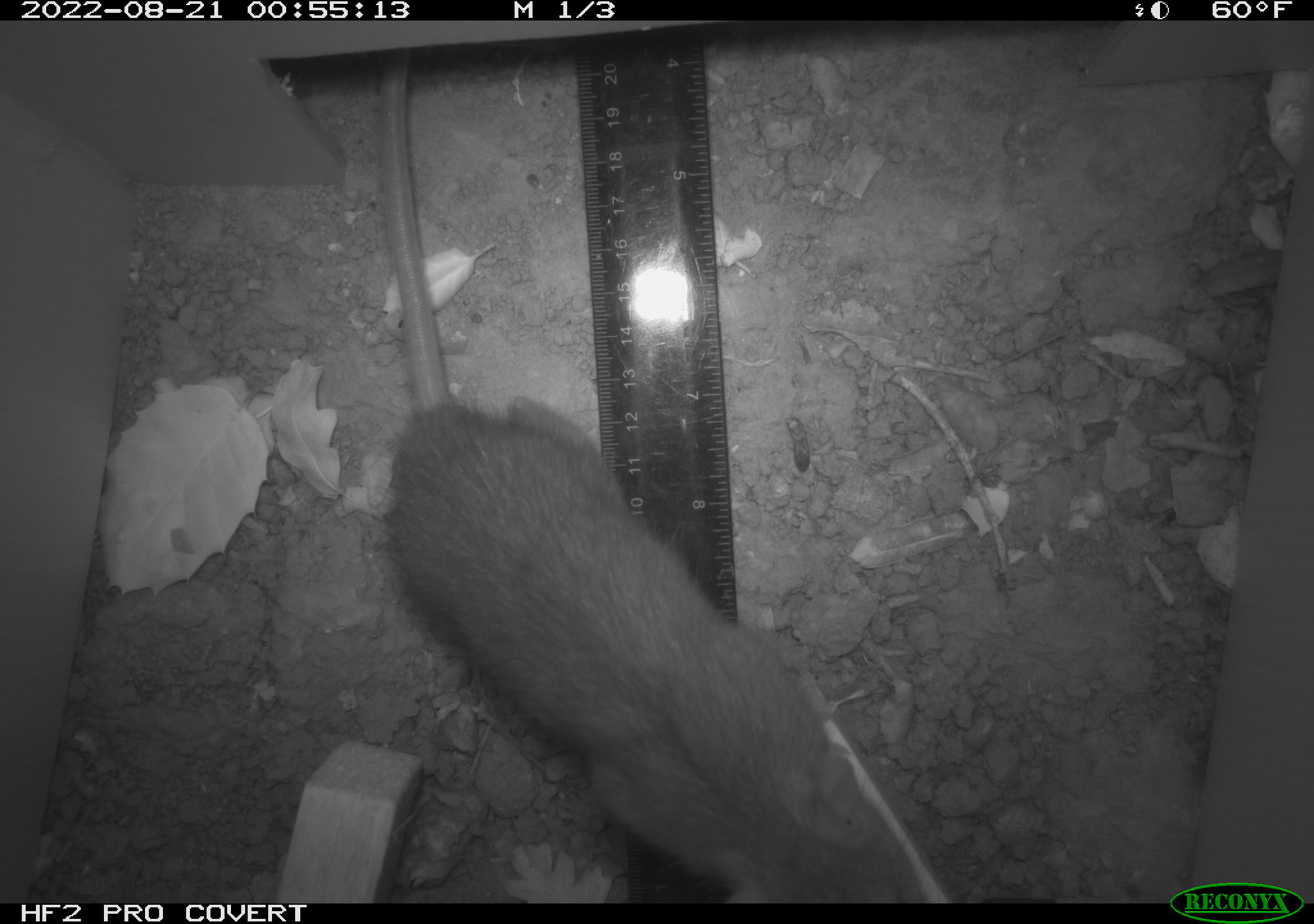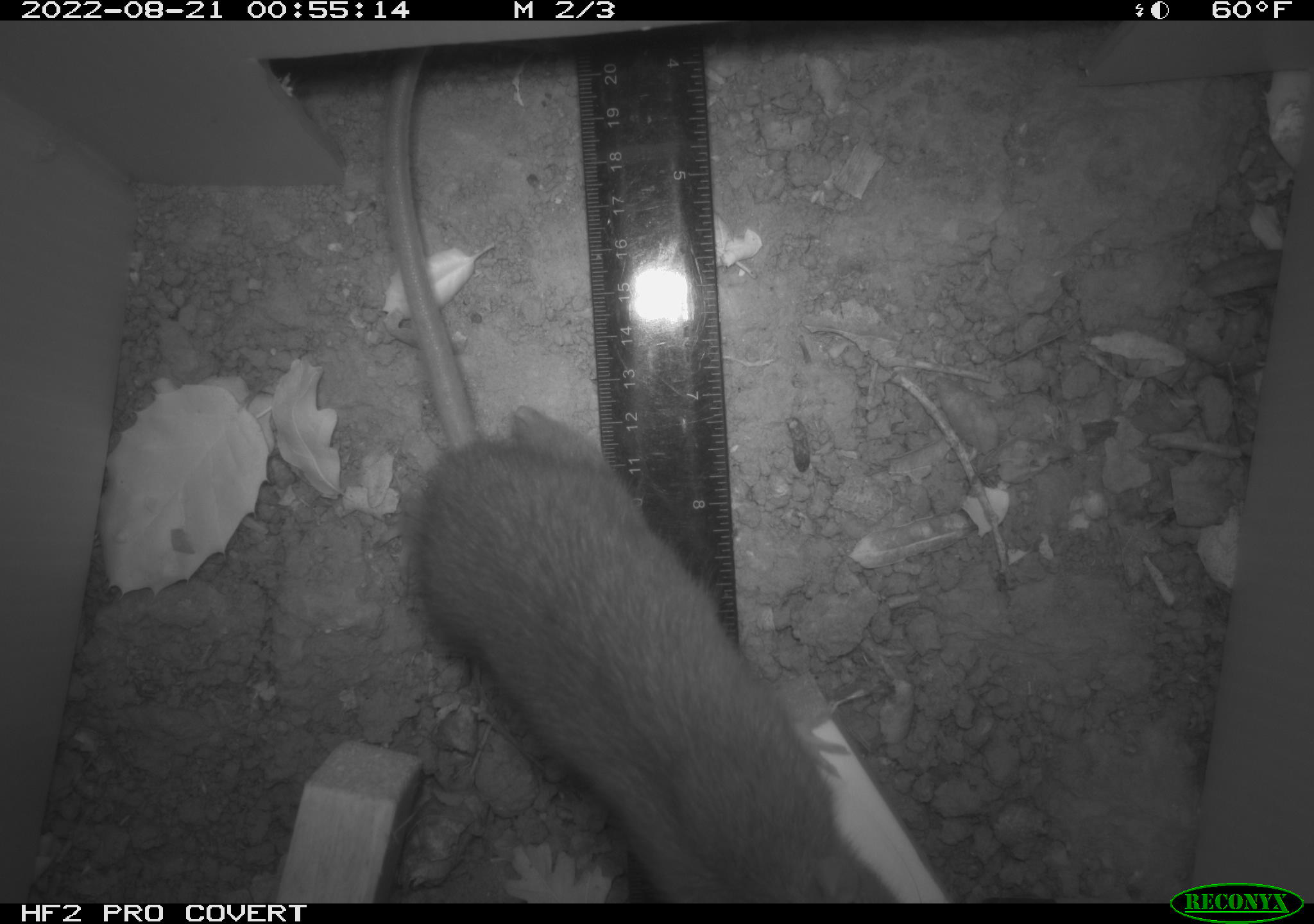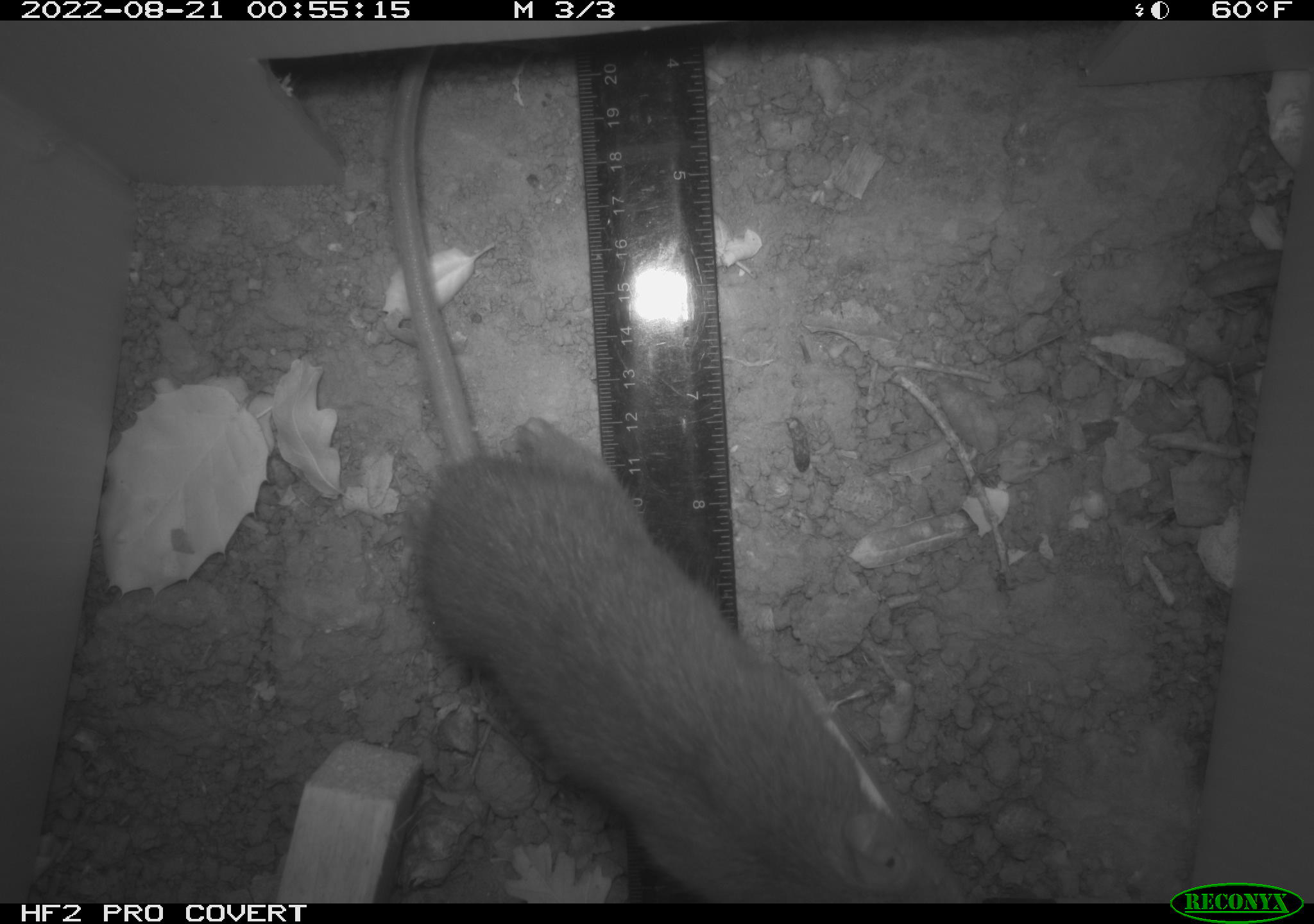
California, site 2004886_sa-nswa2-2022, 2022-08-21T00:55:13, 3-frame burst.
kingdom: Animalia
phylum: Chordata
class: Mammalia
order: Rodentia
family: Muridae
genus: Rattus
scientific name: Rattus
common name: rat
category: rattus species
Rattus species (rat) (Rattus).